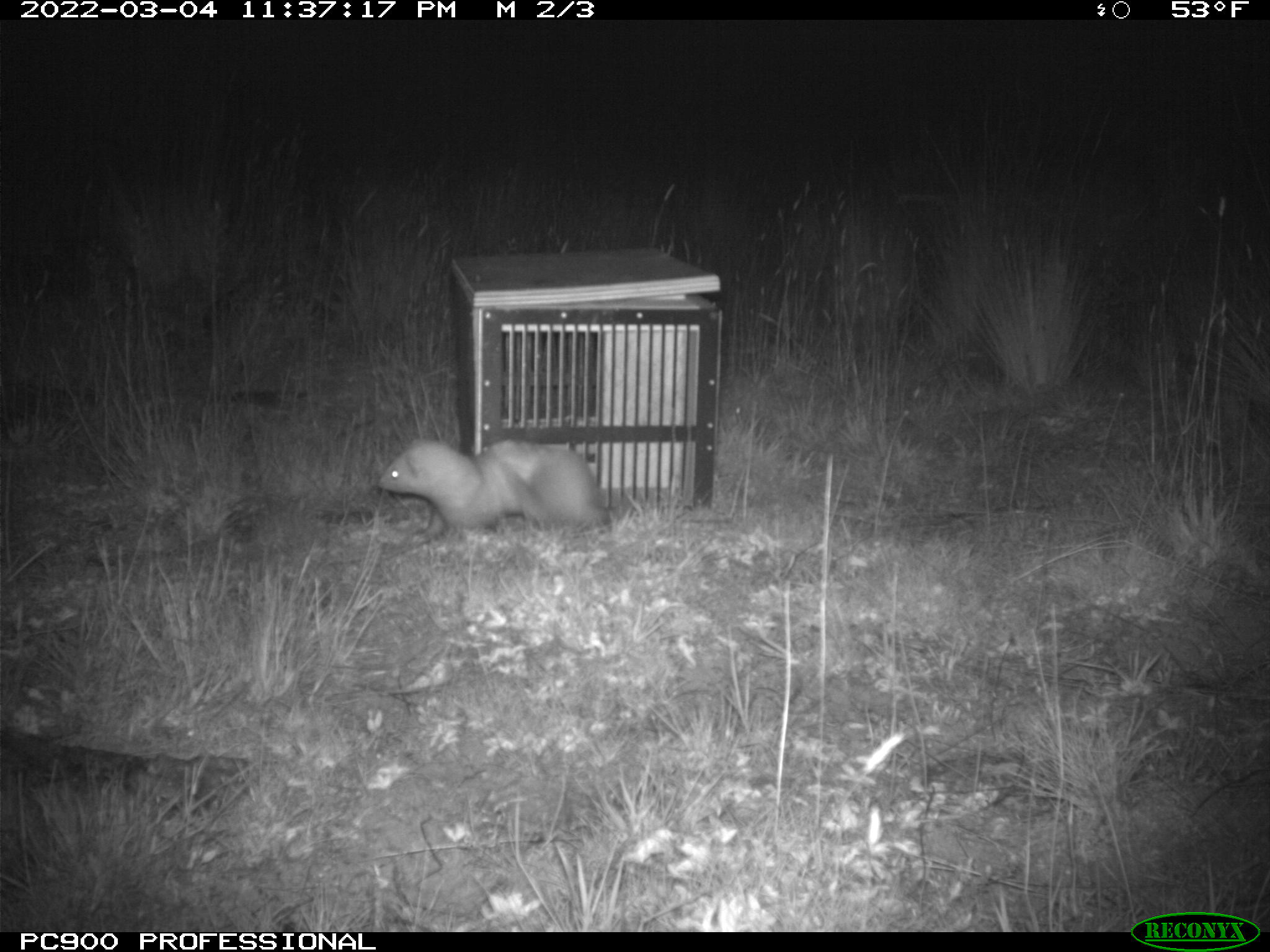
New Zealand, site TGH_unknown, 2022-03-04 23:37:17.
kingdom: Animalia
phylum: Chordata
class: Mammalia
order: Carnivora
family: Mustelidae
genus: Mustela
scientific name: Mustela furo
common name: ferret